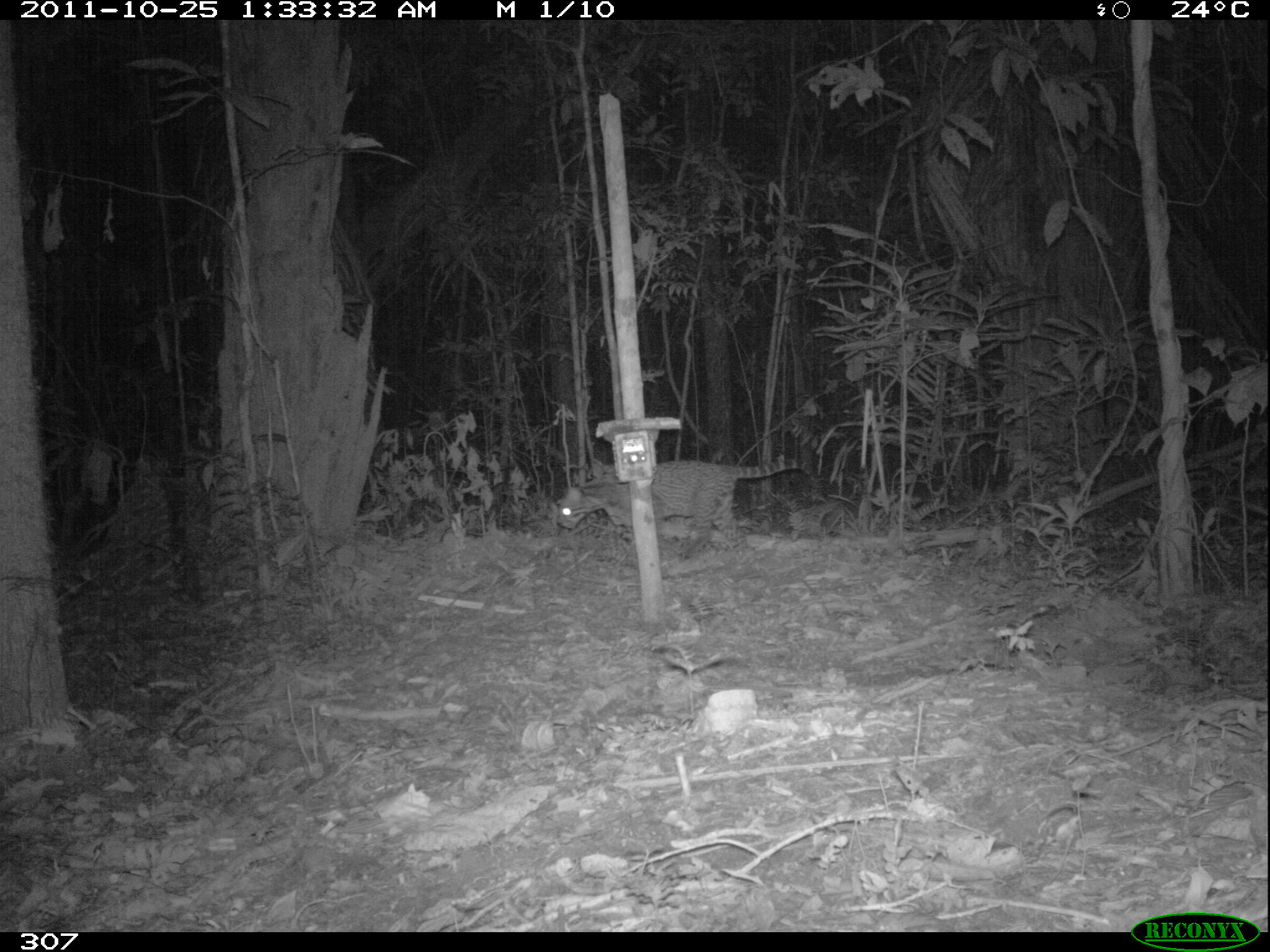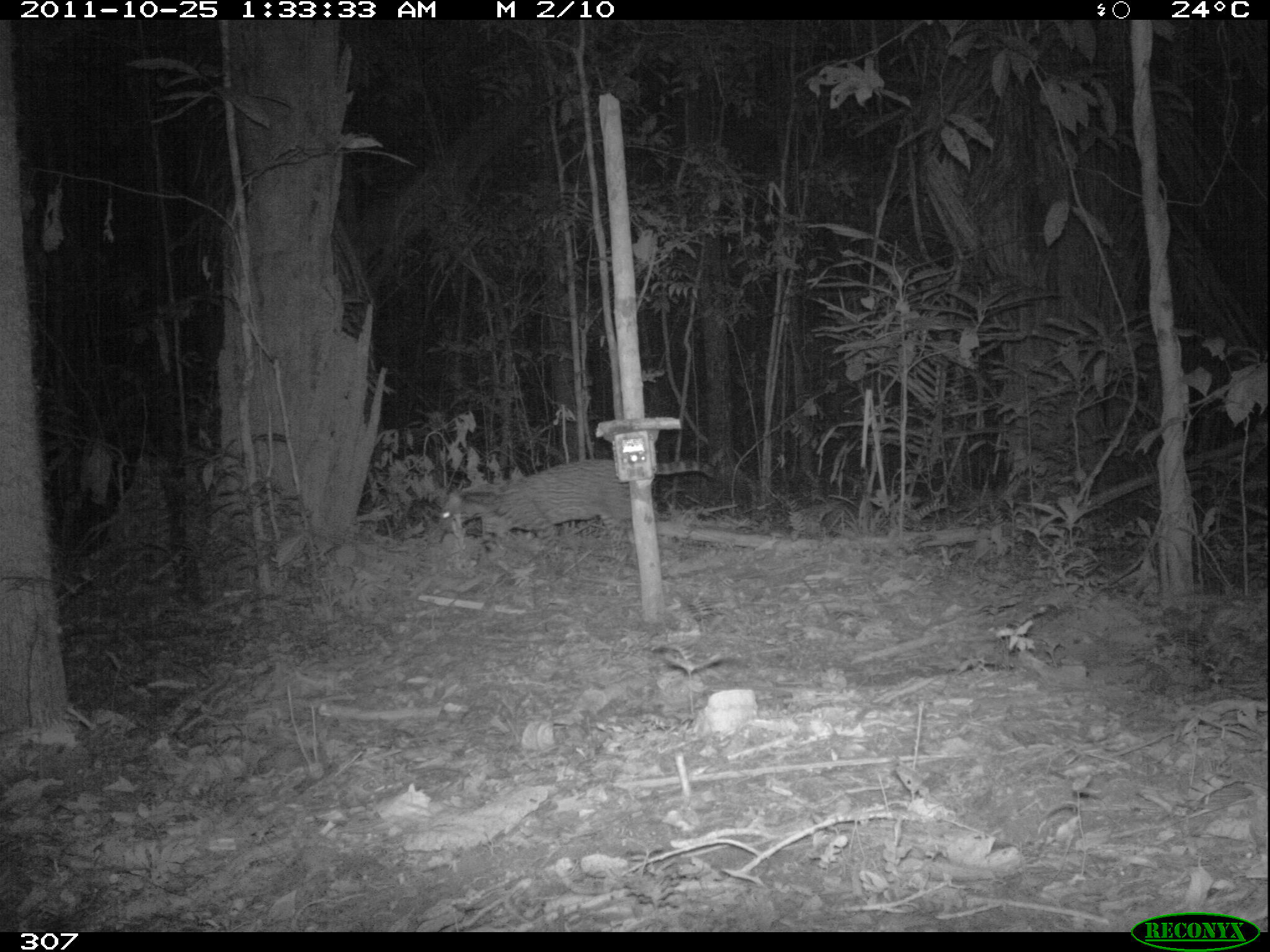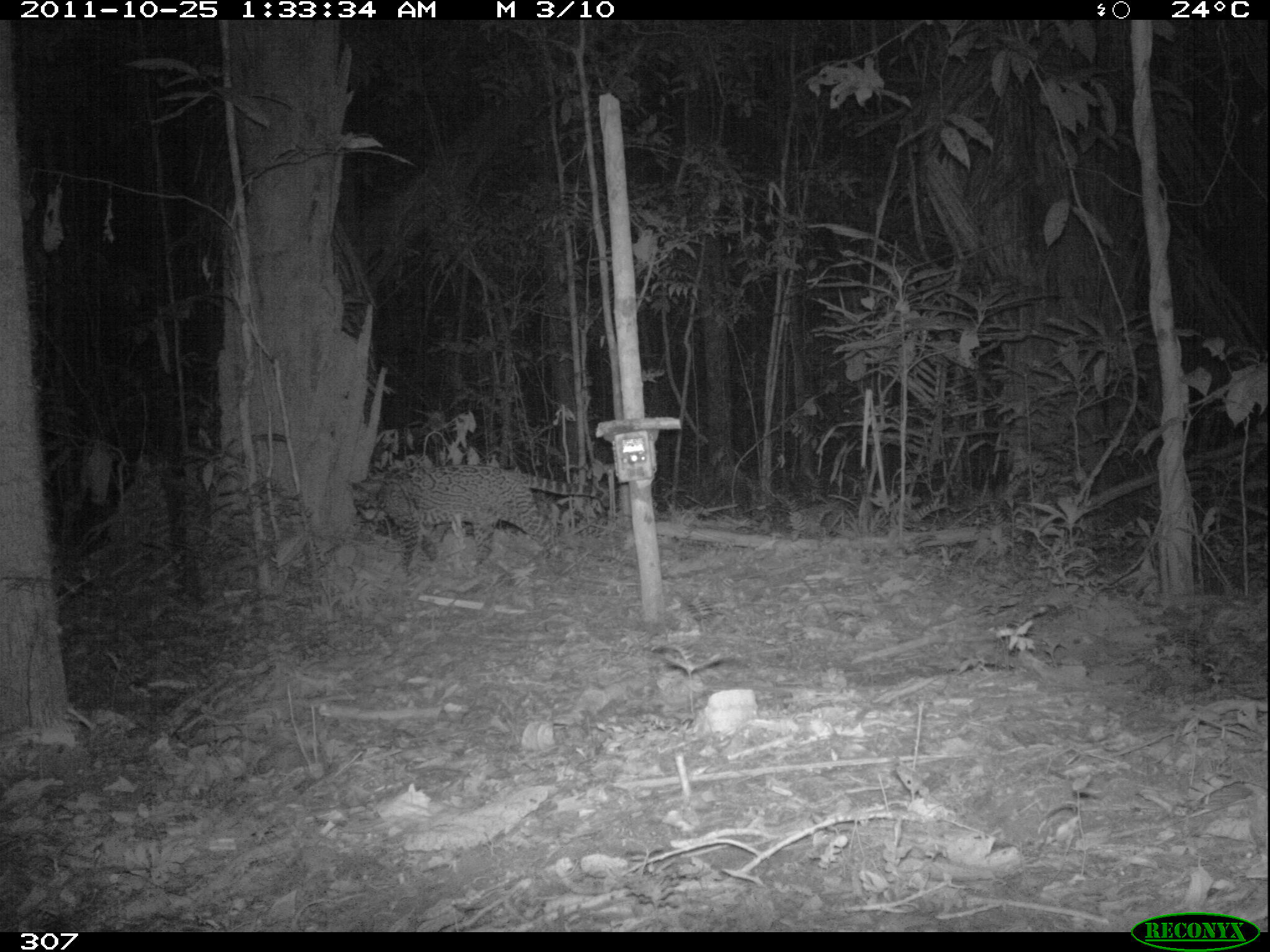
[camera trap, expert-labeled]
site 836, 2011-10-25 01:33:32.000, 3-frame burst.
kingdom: Animalia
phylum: Chordata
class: Mammalia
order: Carnivora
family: Felidae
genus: Leopardus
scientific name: Leopardus pardalis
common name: ocelot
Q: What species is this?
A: Leopardus pardalis (ocelot).